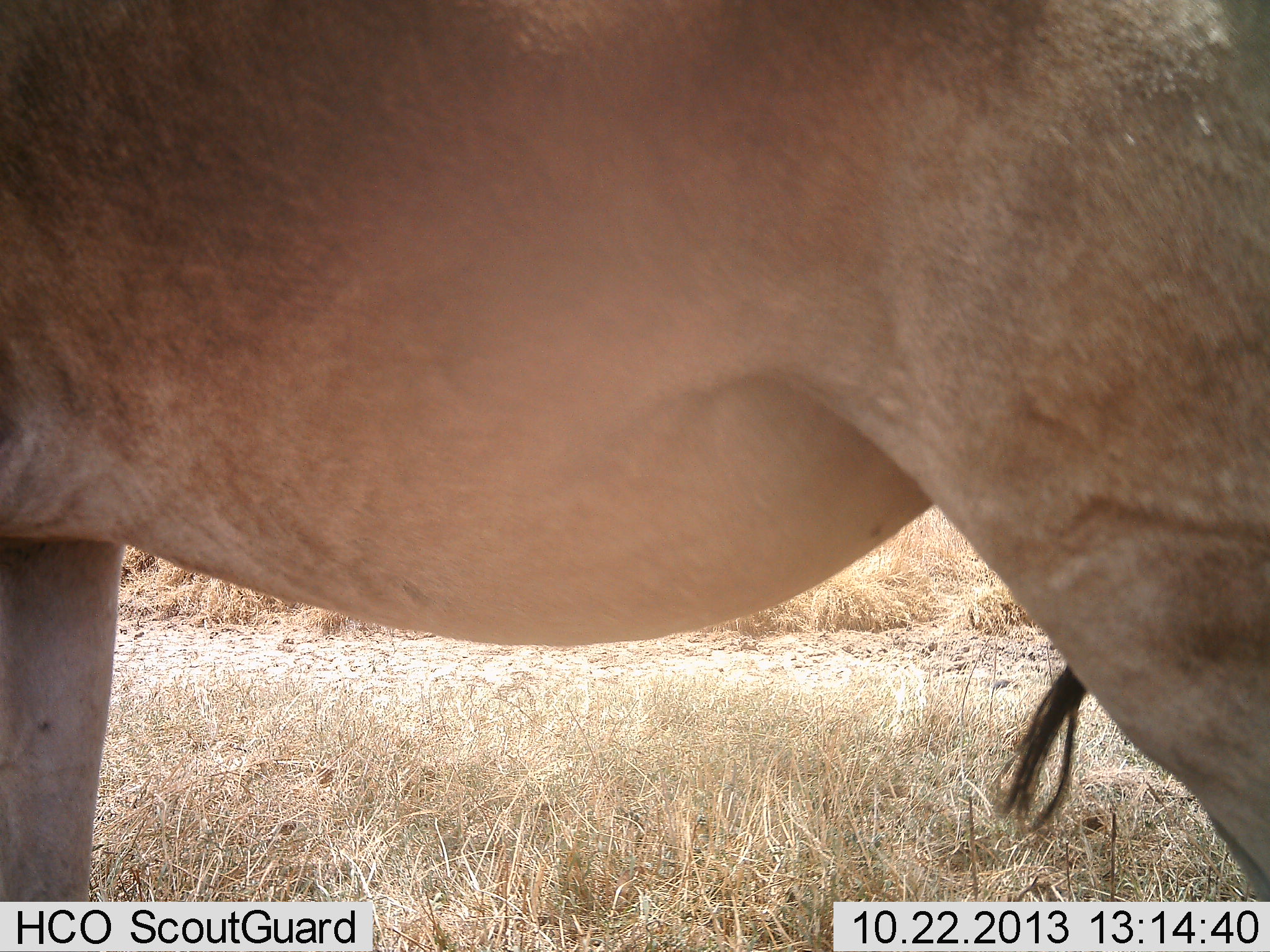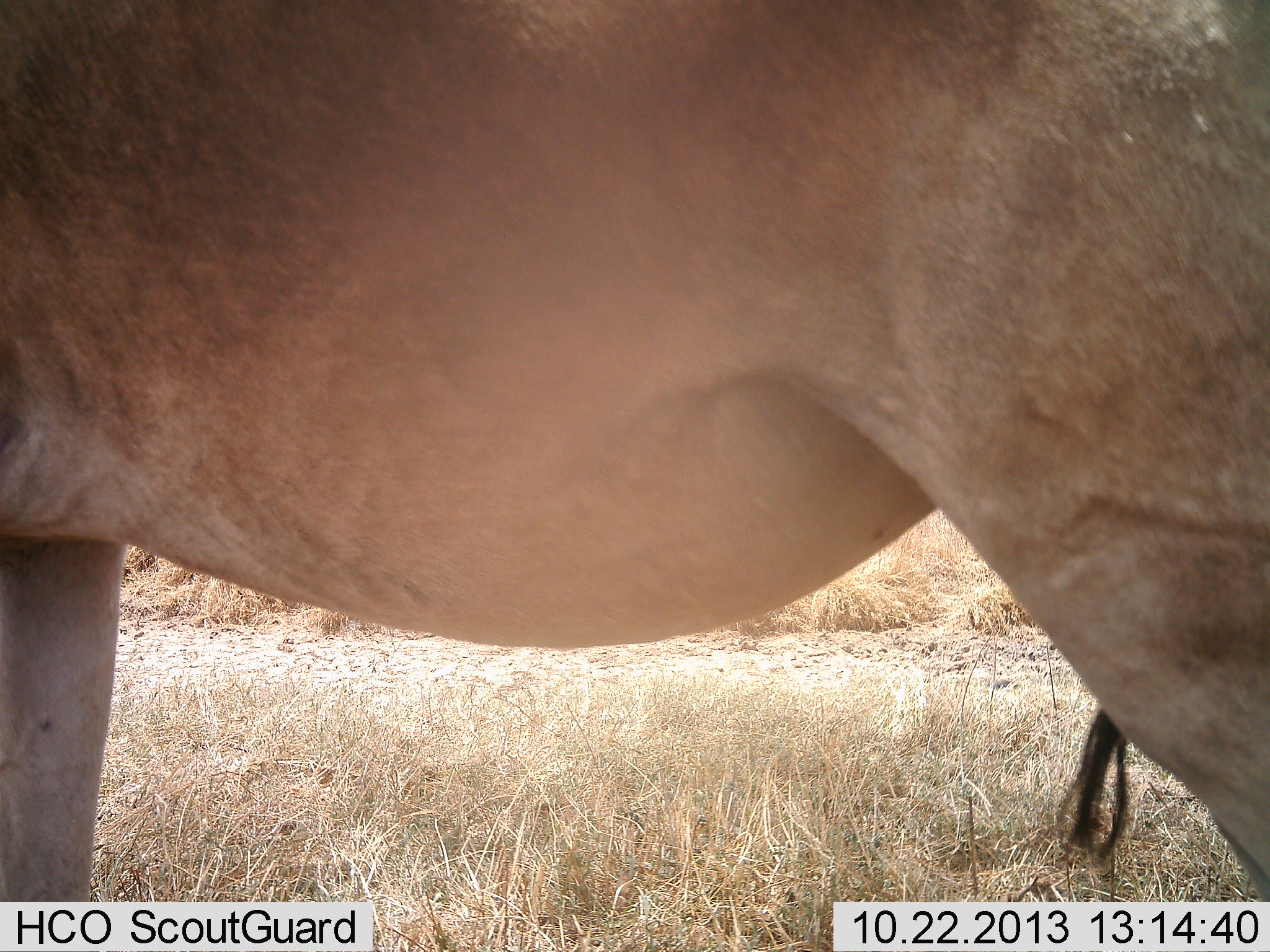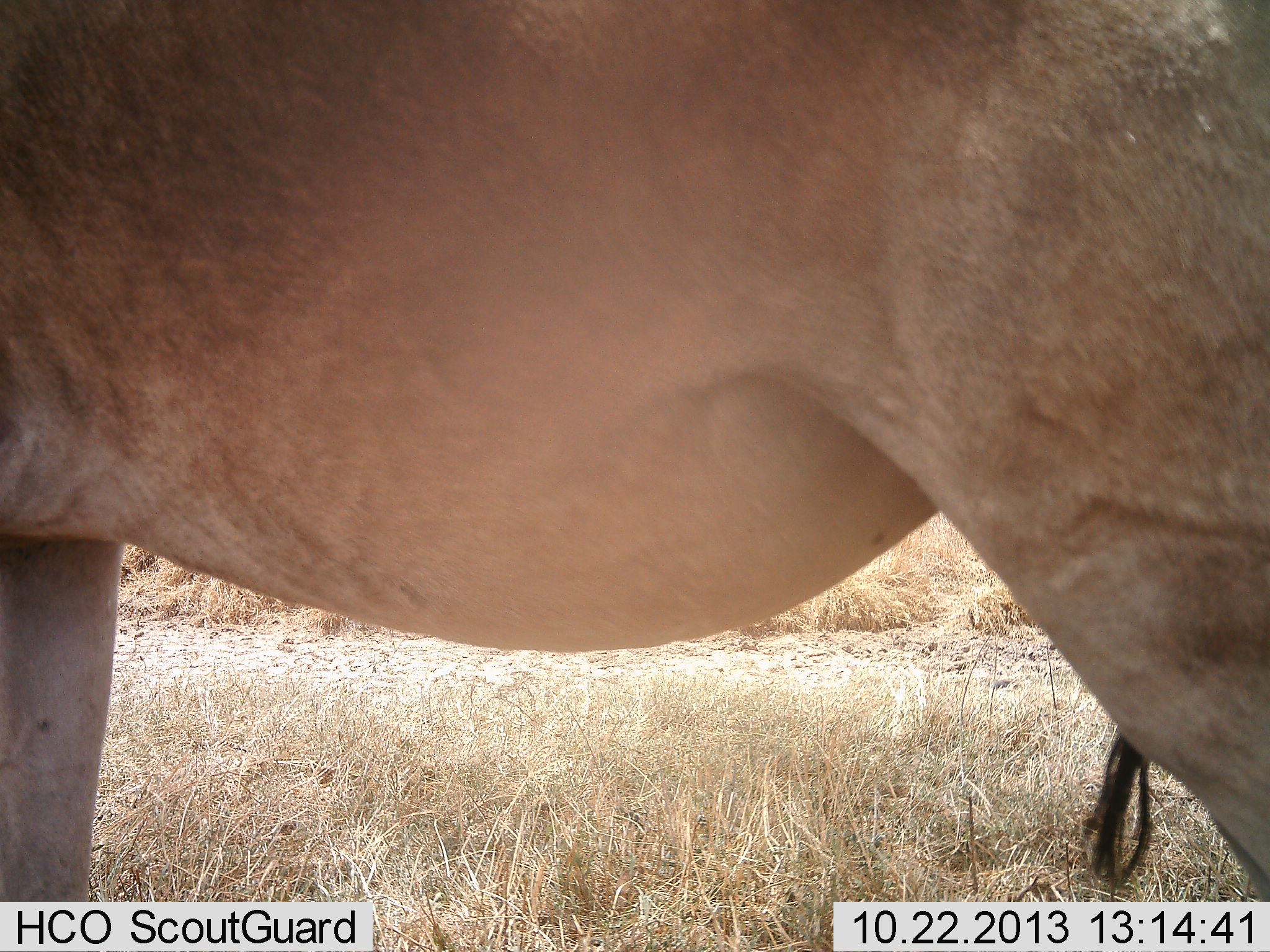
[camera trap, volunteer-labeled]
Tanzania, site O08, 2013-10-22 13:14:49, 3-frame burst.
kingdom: Animalia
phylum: Chordata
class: Mammalia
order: Artiodactyla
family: Bovidae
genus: Alcelaphus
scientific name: Alcelaphus buselaphus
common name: hartebeest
Hartebeest (Alcelaphus buselaphus), count 1. Behavior (volunteer vote fractions): standing 100%, resting 0%, moving 0%, interacting 6%. Young present (vote fraction): 0%. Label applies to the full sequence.